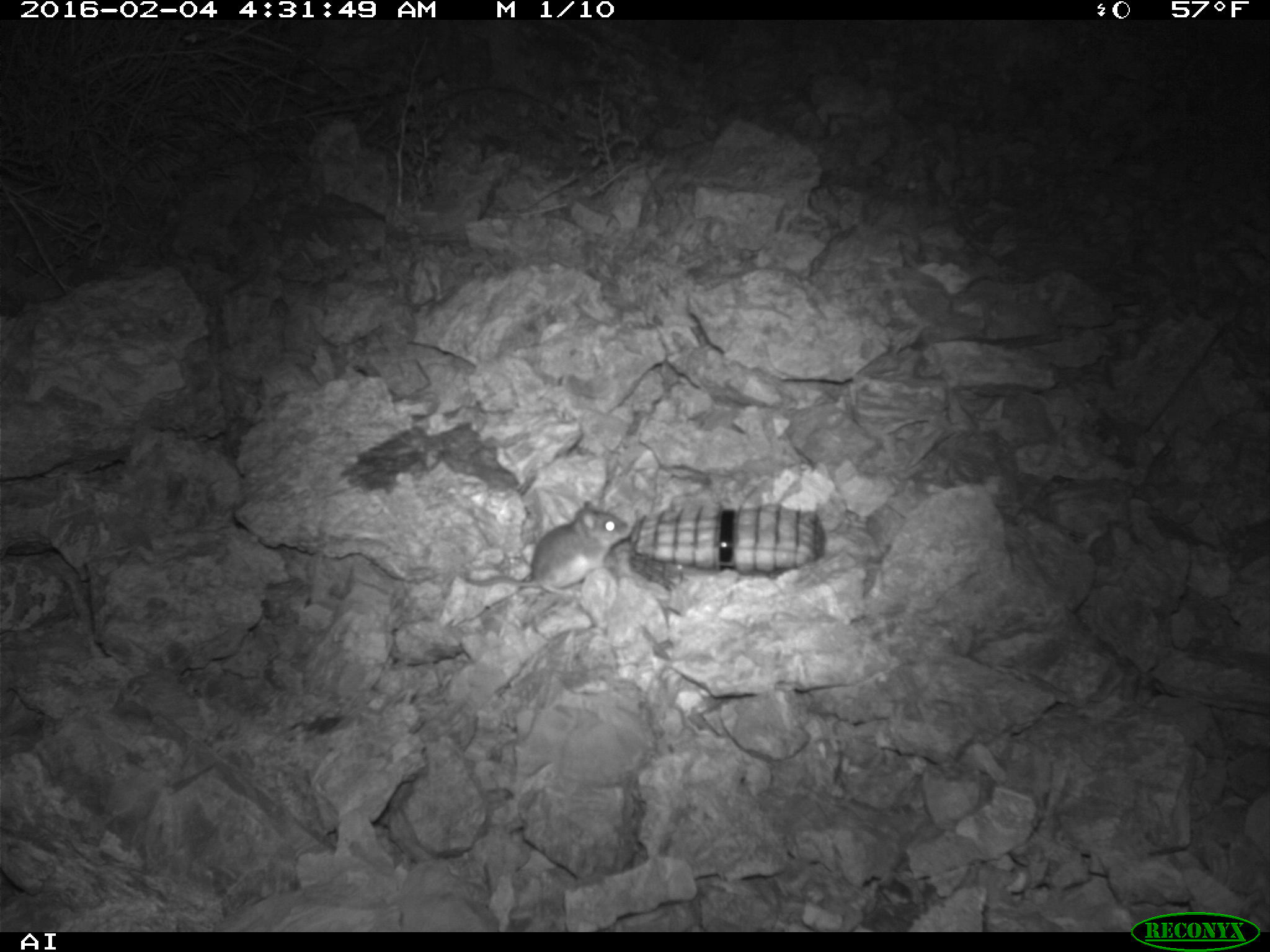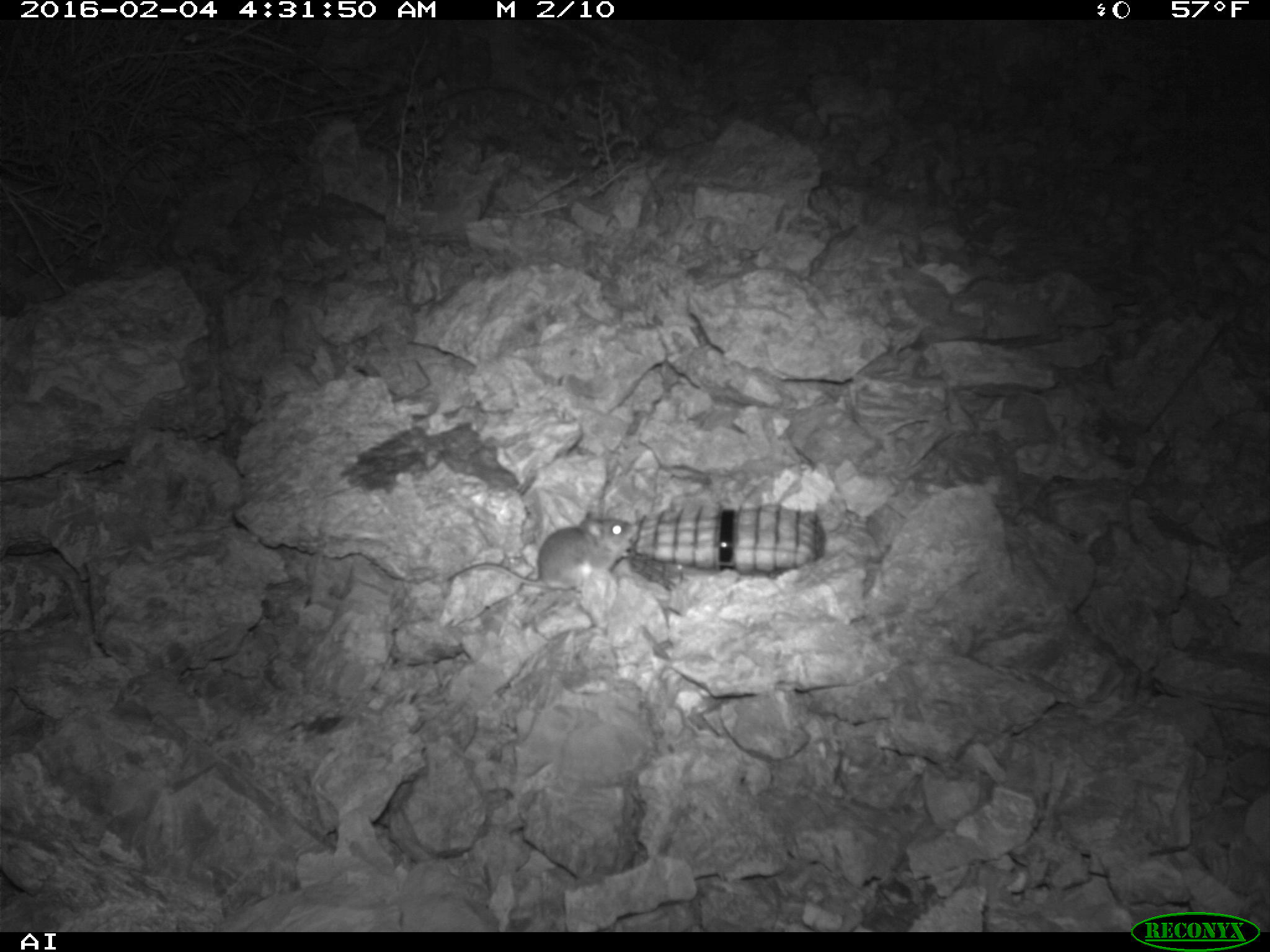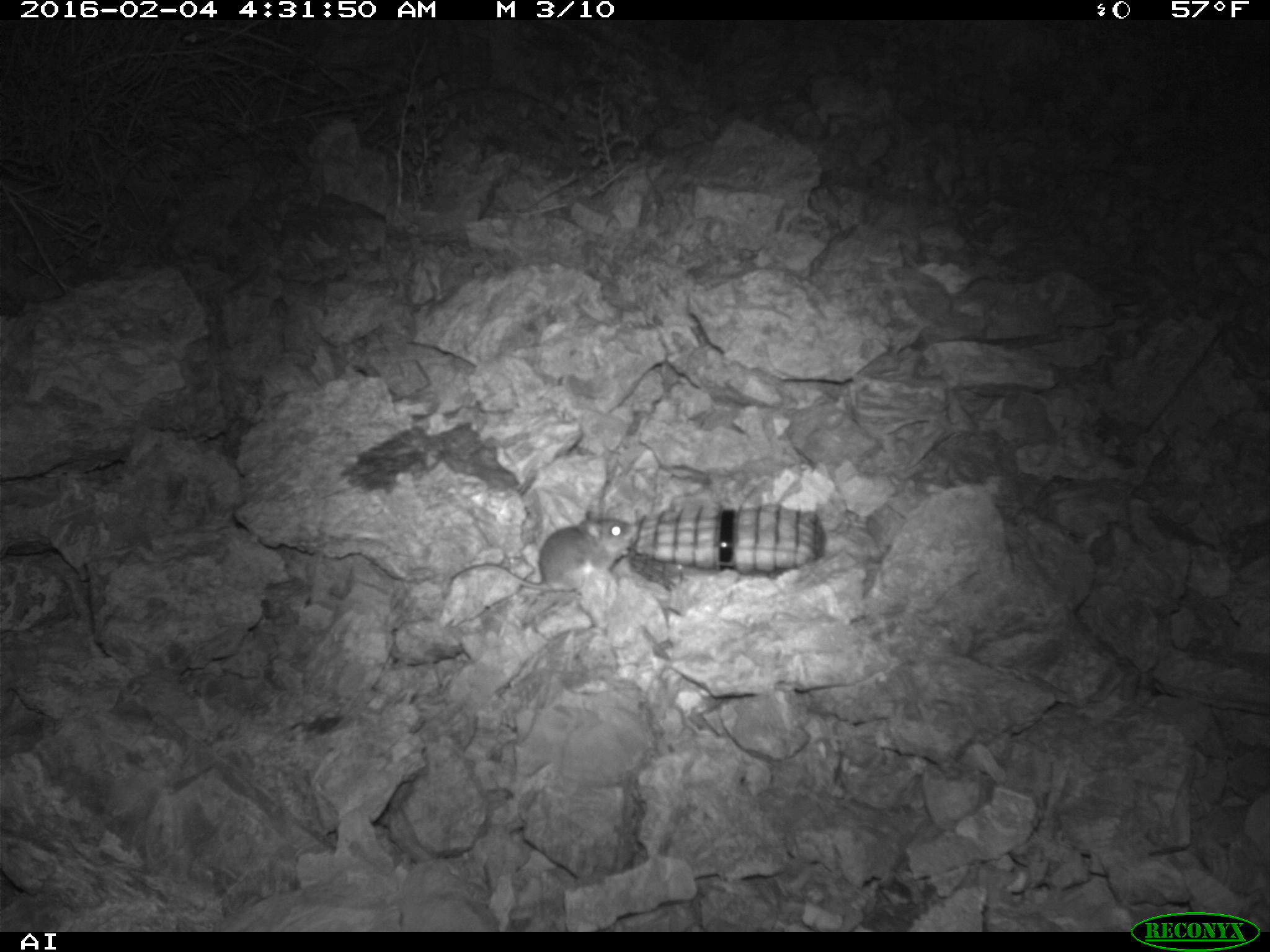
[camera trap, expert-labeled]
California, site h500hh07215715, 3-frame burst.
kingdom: Animalia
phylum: Chordata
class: Mammalia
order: Rodentia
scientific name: Rodentia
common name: rodent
Rodent (Rodentia).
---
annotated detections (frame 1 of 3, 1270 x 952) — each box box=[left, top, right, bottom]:
rodent: box=[461, 501, 631, 597]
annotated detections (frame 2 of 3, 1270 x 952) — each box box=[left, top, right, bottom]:
rodent: box=[445, 512, 637, 586]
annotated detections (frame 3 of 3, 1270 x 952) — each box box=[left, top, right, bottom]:
rodent: box=[448, 508, 632, 594]